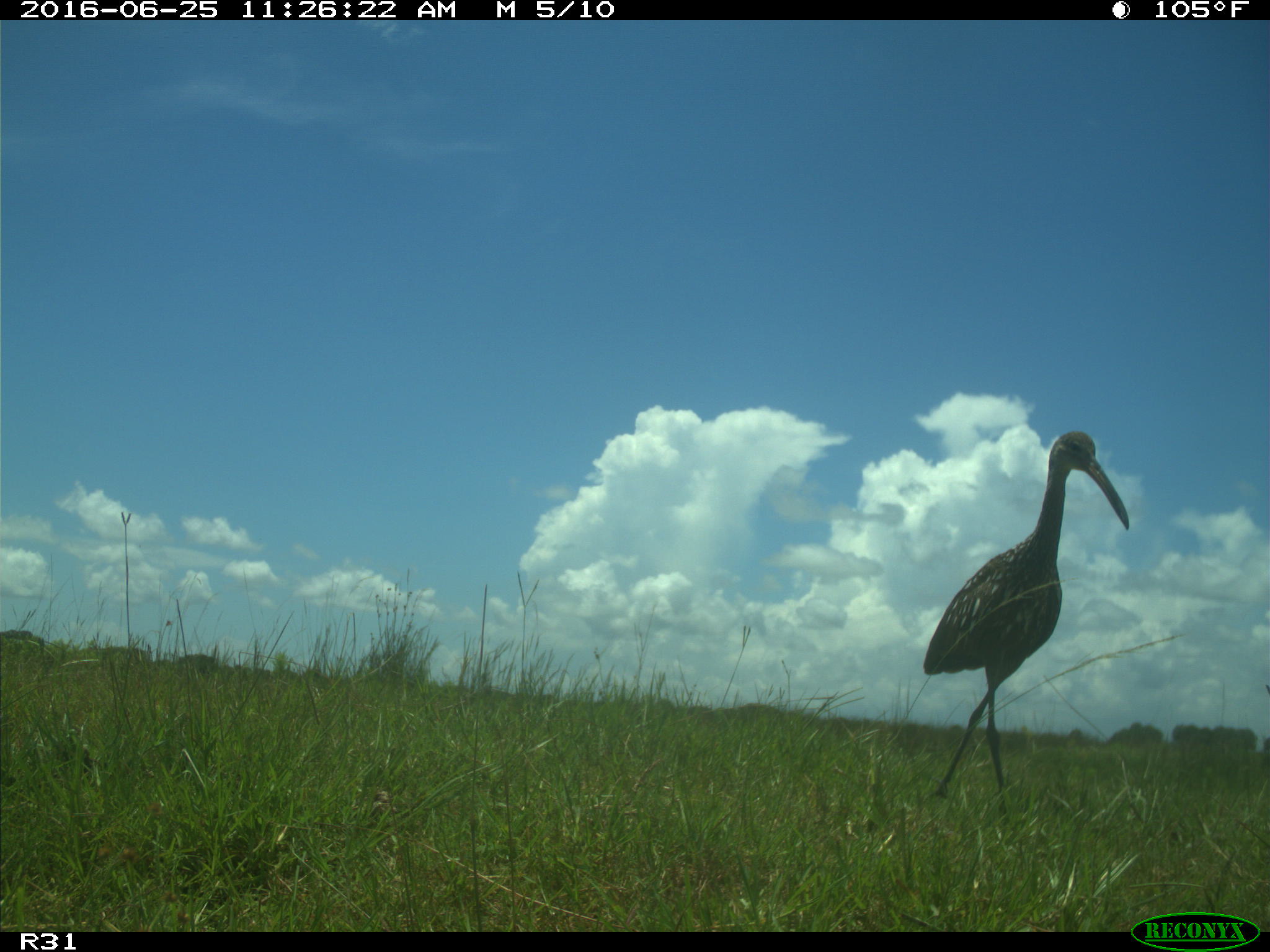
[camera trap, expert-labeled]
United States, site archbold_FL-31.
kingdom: Animalia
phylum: Chordata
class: Mammalia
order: Artiodactyla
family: Bovidae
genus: Bos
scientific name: Bos taurus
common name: domestic cow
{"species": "Bos taurus (domestic cow)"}